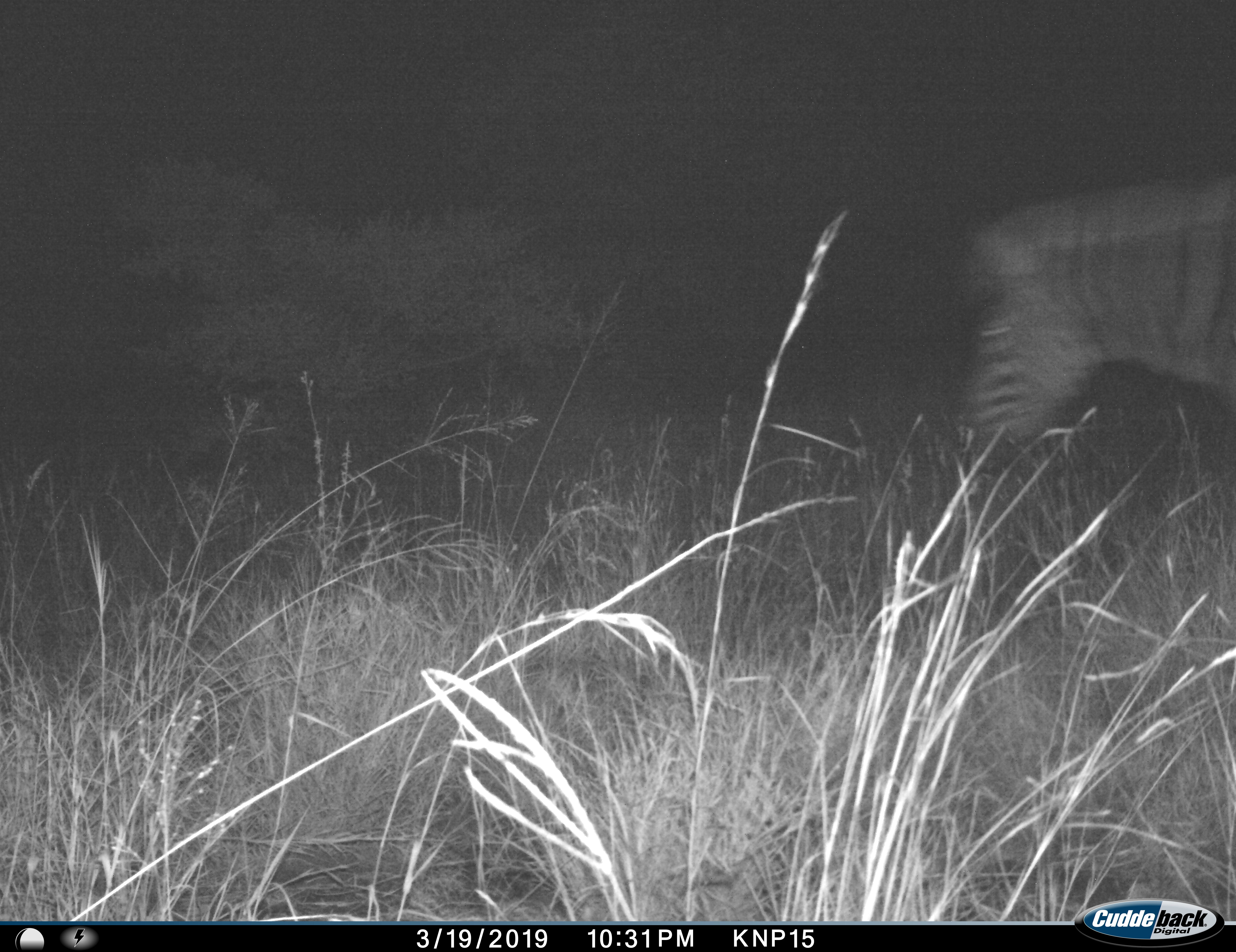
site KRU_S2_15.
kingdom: Animalia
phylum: Chordata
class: Mammalia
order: Perissodactyla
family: Equidae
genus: Equus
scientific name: Equus quagga burchellii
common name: burchell's zebra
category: zebraburchells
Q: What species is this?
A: Zebraburchells (burchell's zebra) (Equus quagga burchellii).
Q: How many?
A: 1.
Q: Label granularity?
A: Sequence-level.